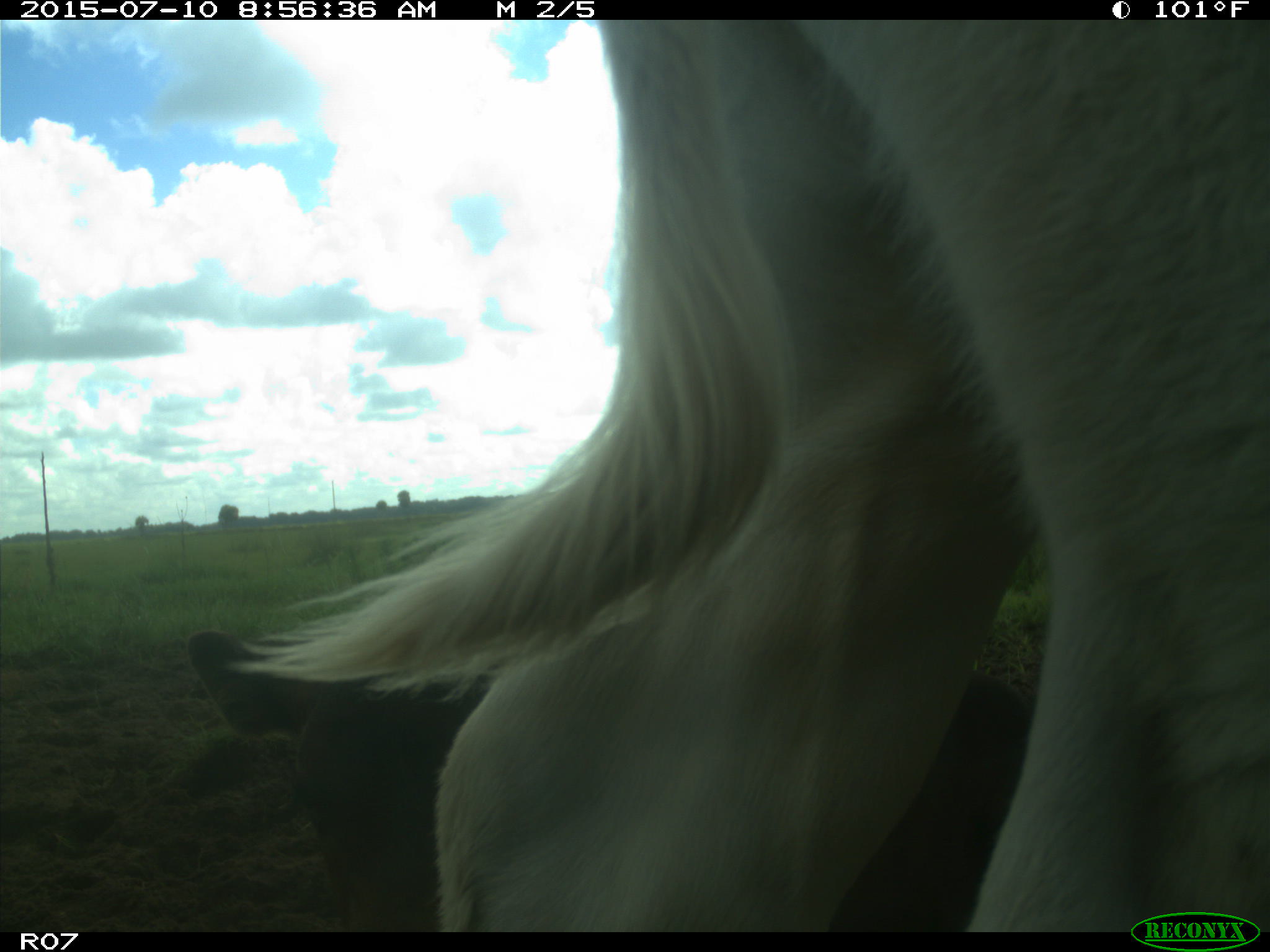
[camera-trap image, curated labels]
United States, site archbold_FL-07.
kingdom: Animalia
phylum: Chordata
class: Mammalia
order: Artiodactyla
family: Bovidae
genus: Bos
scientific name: Bos taurus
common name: domestic cow